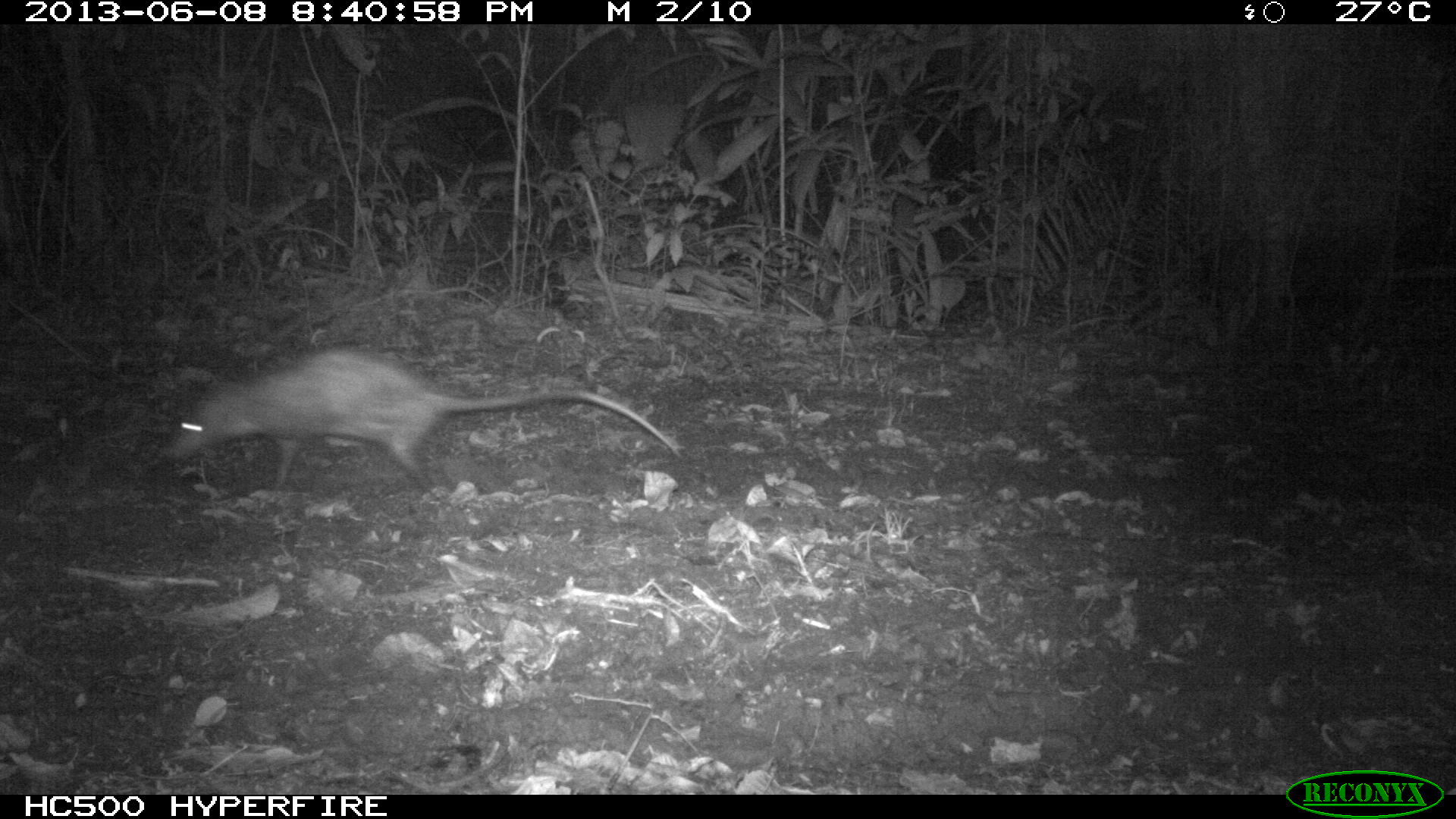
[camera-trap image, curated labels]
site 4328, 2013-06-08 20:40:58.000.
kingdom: Animalia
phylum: Chordata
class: Mammalia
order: Didelphimorphia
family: Didelphidae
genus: Didelphis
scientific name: Didelphis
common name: american opossums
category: didelphis sp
Didelphis sp (american opossums) (Didelphis), count 1.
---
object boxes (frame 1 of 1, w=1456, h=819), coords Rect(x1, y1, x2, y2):
didelphis sp: Rect(160, 340, 682, 498)